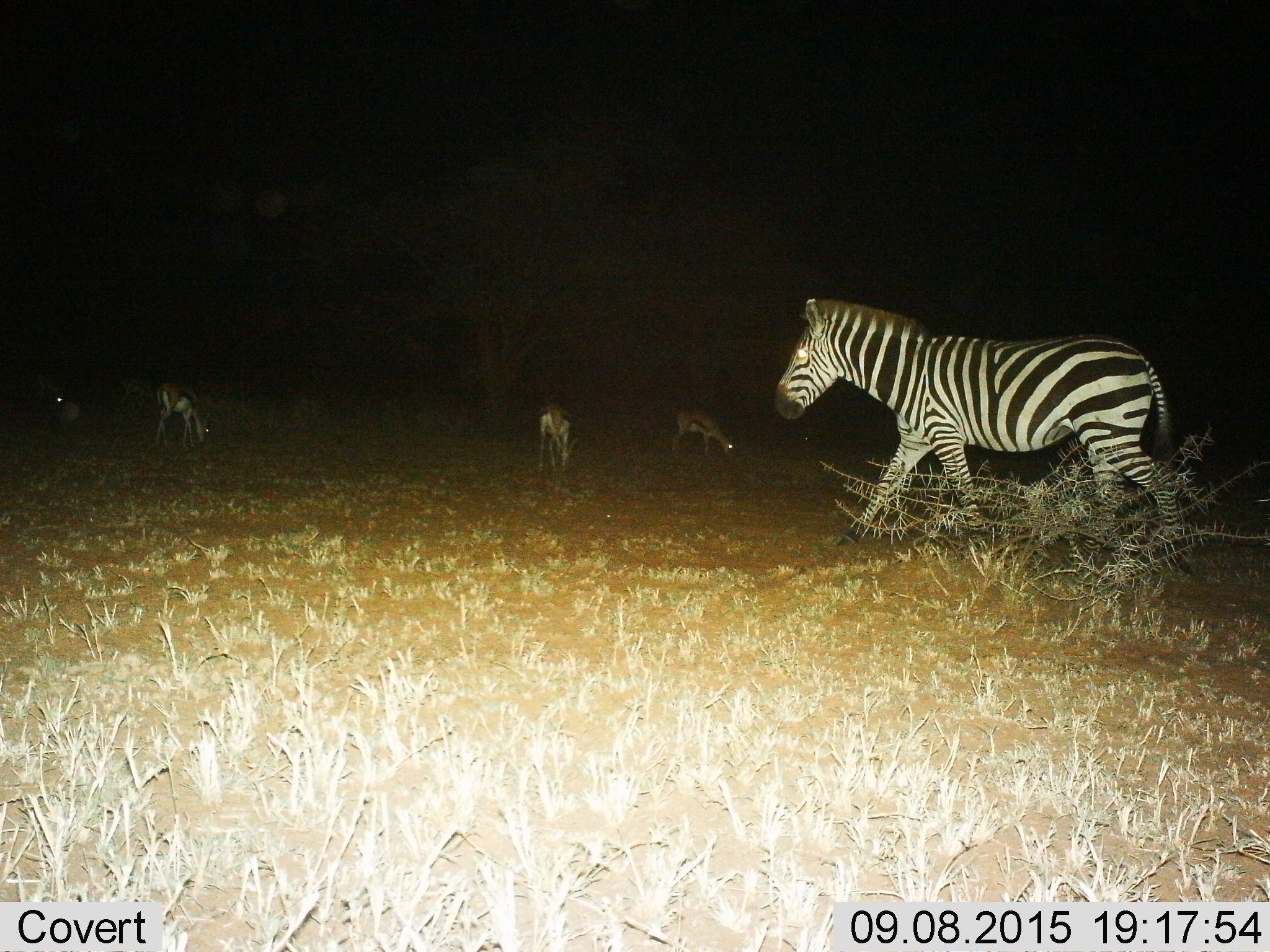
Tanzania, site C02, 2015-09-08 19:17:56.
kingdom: Animalia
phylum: Chordata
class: Mammalia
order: Artiodactyla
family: Bovidae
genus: Eudorcas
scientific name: Eudorcas thomsonii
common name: thomson's gazelle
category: gazellethomsons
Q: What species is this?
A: Gazellethomsons (thomson's gazelle) (Eudorcas thomsonii).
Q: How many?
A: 4.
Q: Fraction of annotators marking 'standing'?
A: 33%.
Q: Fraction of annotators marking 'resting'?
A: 0%.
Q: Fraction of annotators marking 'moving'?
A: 7%.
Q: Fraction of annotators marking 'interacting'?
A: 0%.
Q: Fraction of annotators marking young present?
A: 0%.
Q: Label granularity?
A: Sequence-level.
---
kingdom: Animalia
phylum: Chordata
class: Mammalia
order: Perissodactyla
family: Equidae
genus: Equus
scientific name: Equus quagga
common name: plains zebra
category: zebra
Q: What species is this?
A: Zebra (plains zebra) (Equus quagga).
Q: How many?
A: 1.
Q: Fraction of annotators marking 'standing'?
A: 11%.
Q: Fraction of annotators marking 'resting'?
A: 0%.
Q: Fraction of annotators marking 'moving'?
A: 100%.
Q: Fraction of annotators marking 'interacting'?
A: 0%.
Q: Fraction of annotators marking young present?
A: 0%.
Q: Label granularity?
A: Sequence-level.